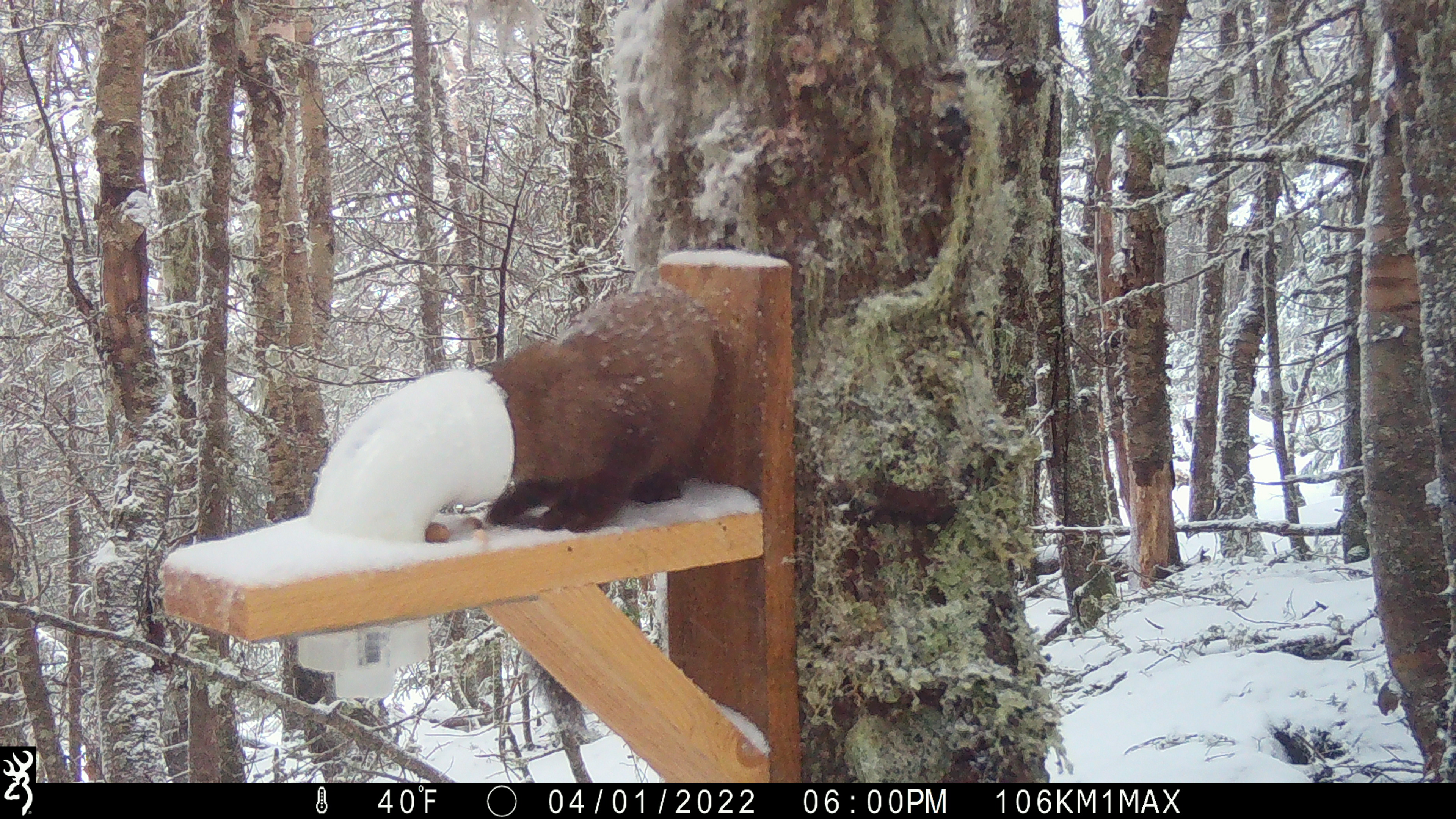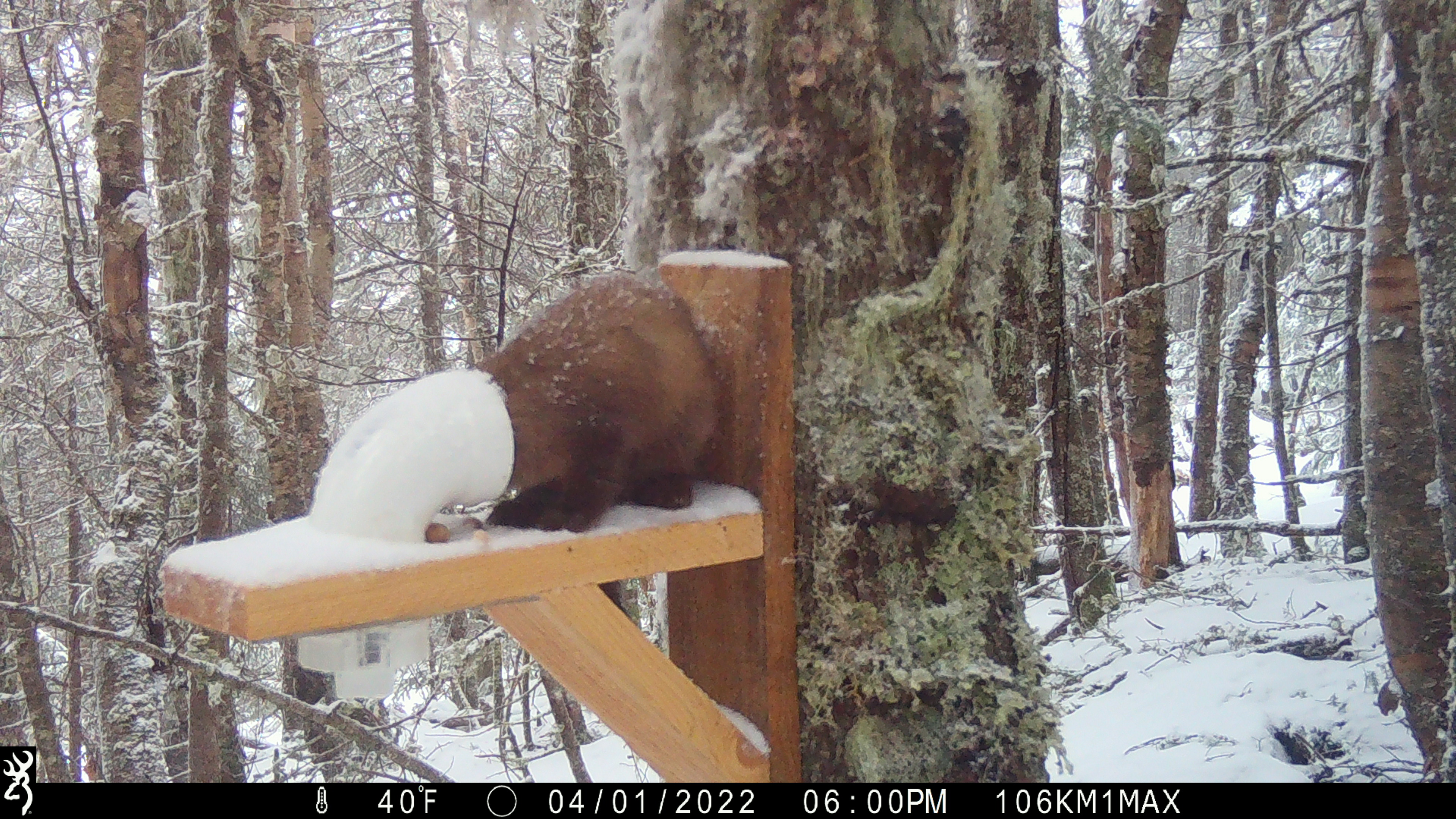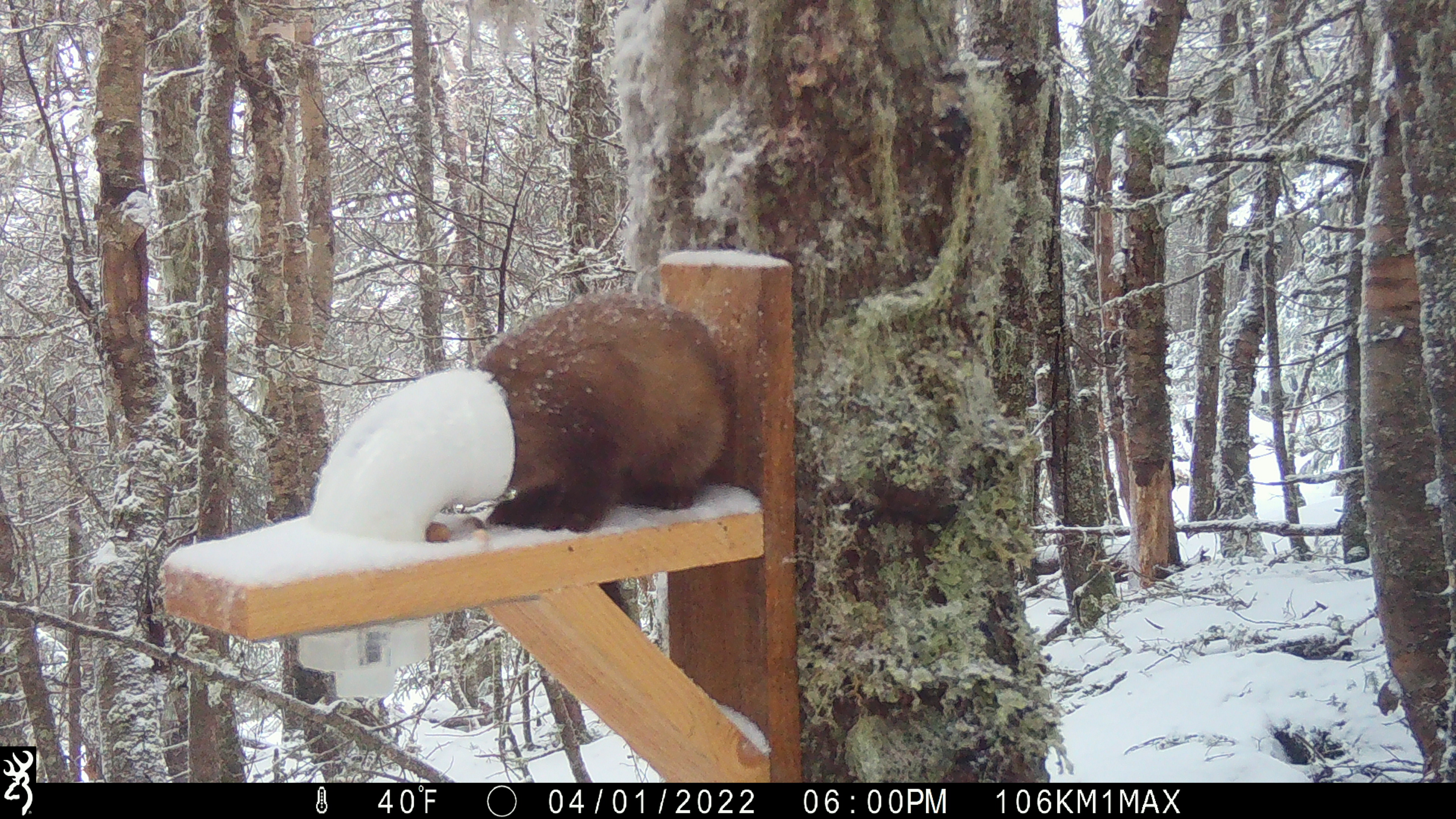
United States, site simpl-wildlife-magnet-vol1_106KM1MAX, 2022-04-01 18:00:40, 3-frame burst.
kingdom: Animalia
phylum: Chordata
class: Mammalia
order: Carnivora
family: Mustelidae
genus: Martes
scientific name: Martes americana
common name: american marten